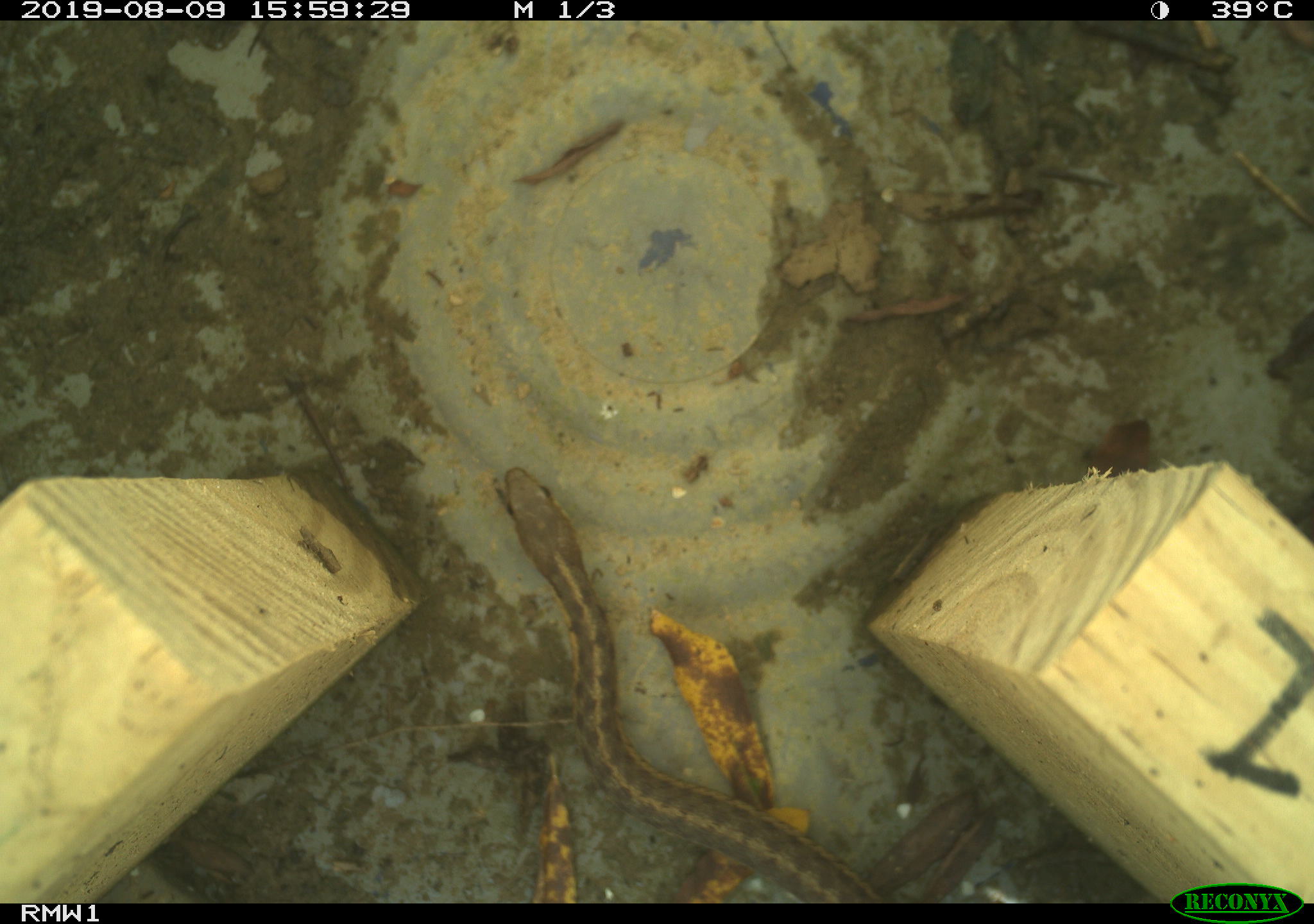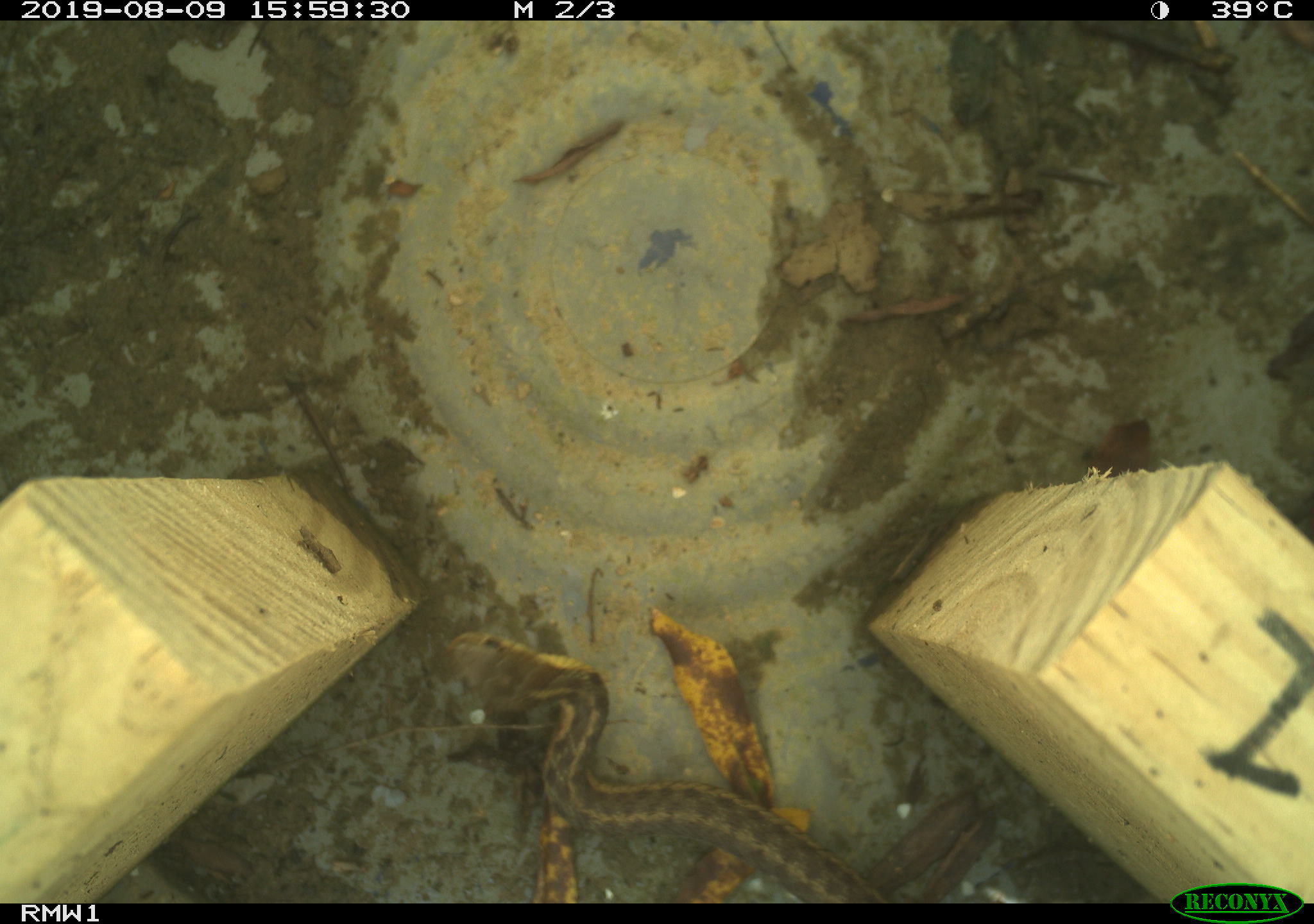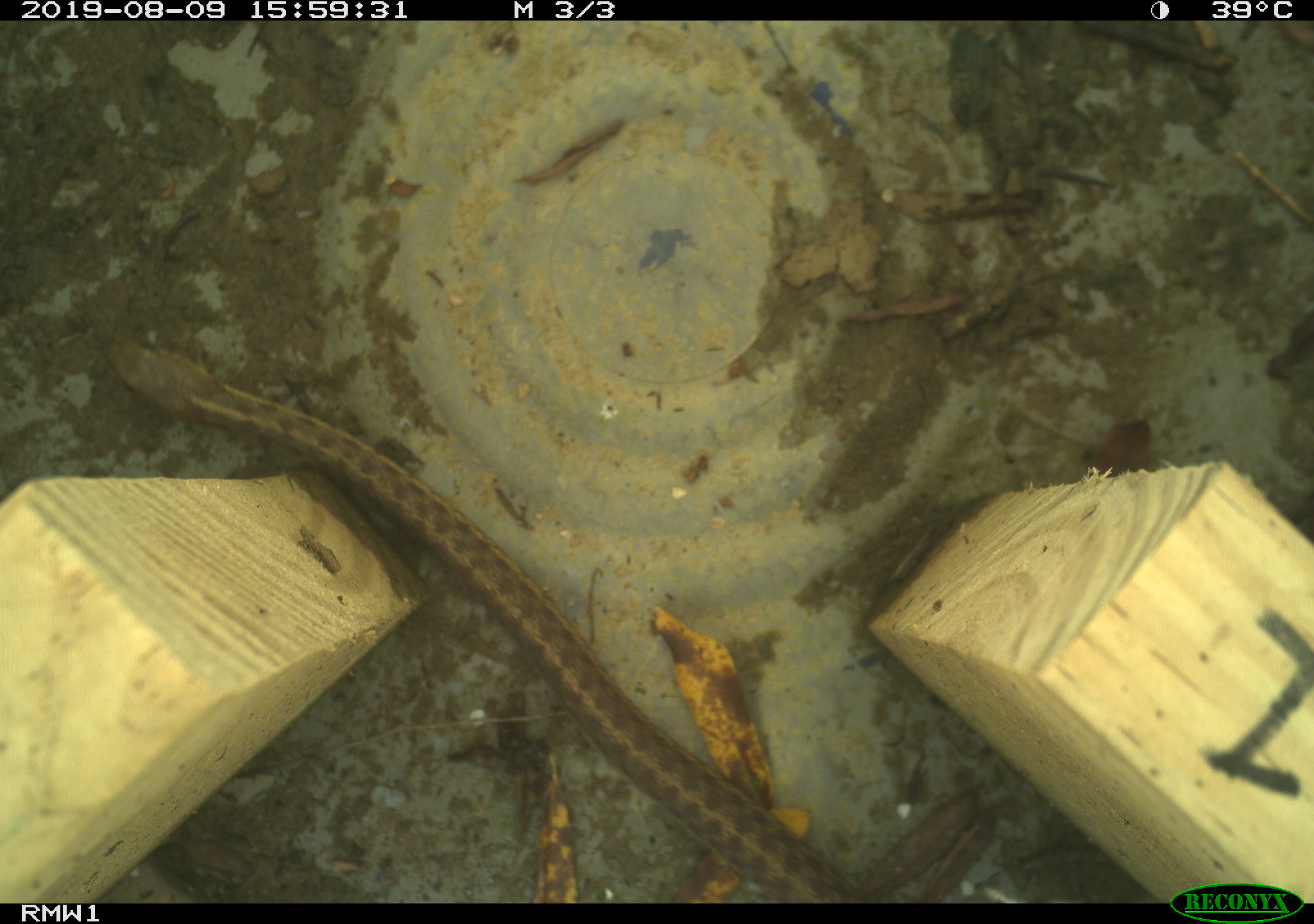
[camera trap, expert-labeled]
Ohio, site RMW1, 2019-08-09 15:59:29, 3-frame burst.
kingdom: Animalia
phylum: Chordata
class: Reptilia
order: Squamata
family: Colubridae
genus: Thamnophis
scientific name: Thamnophis sirtalis sirtalis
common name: eastern gartersnake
Eastern gartersnake (Thamnophis sirtalis sirtalis).